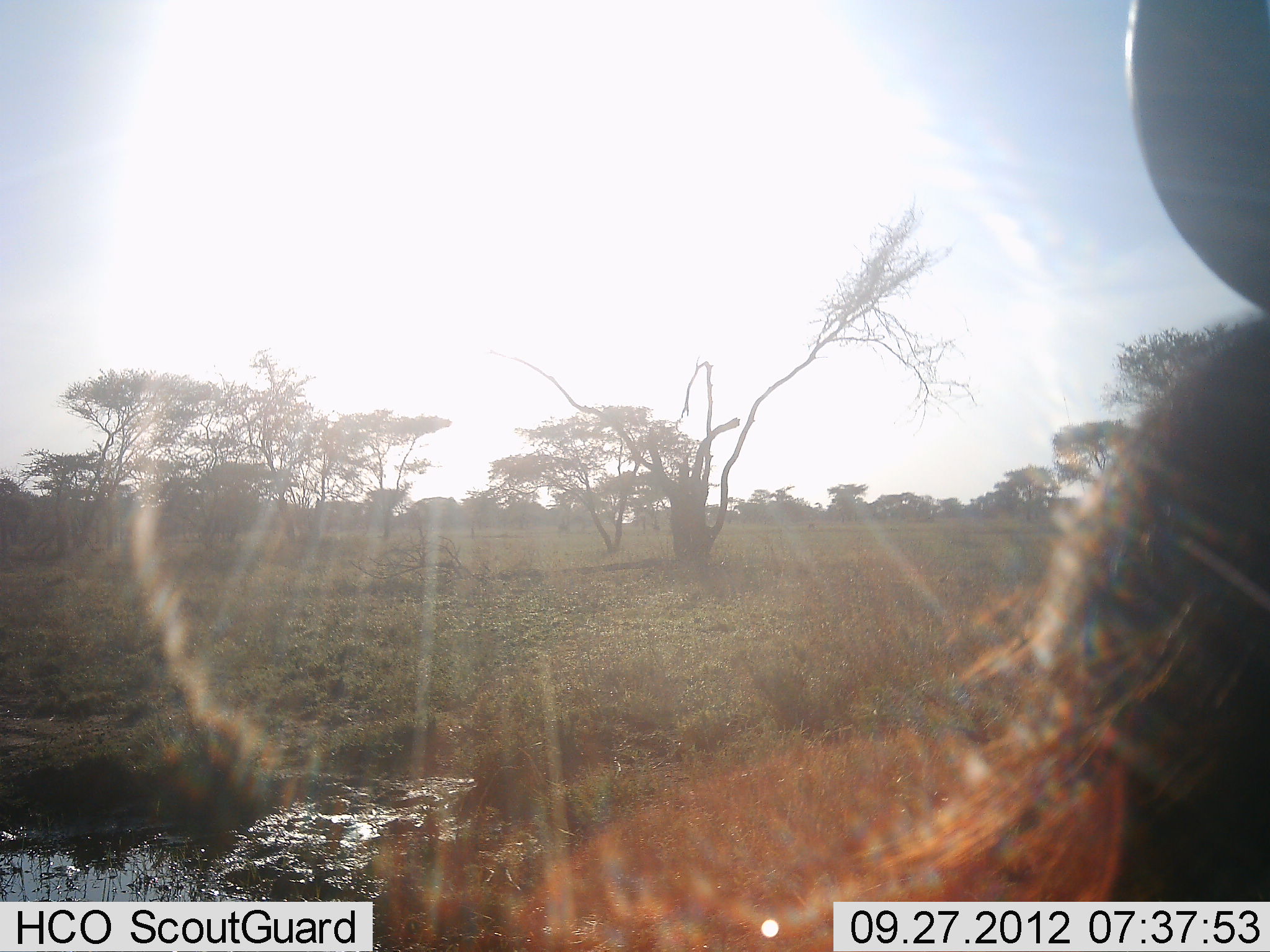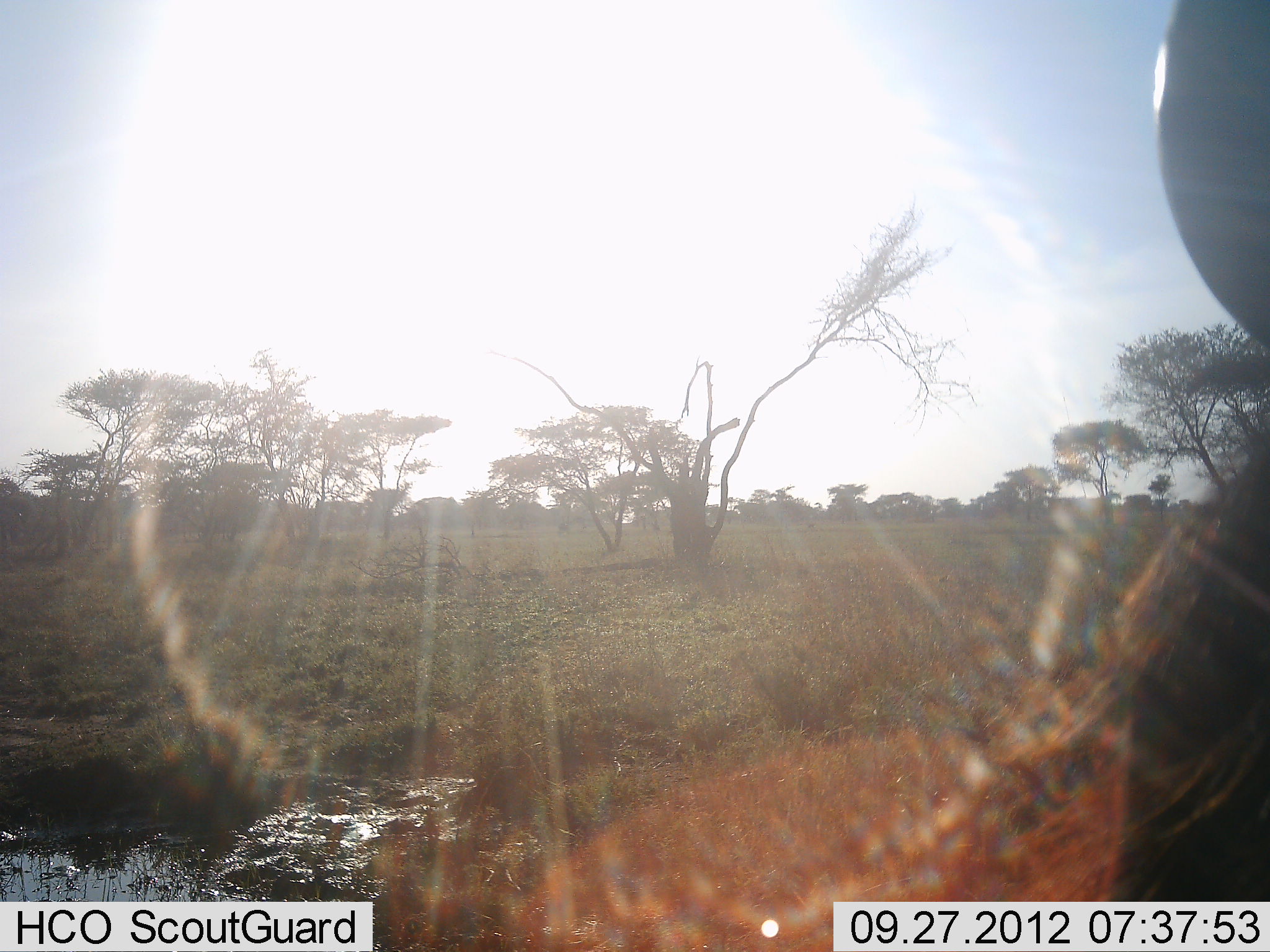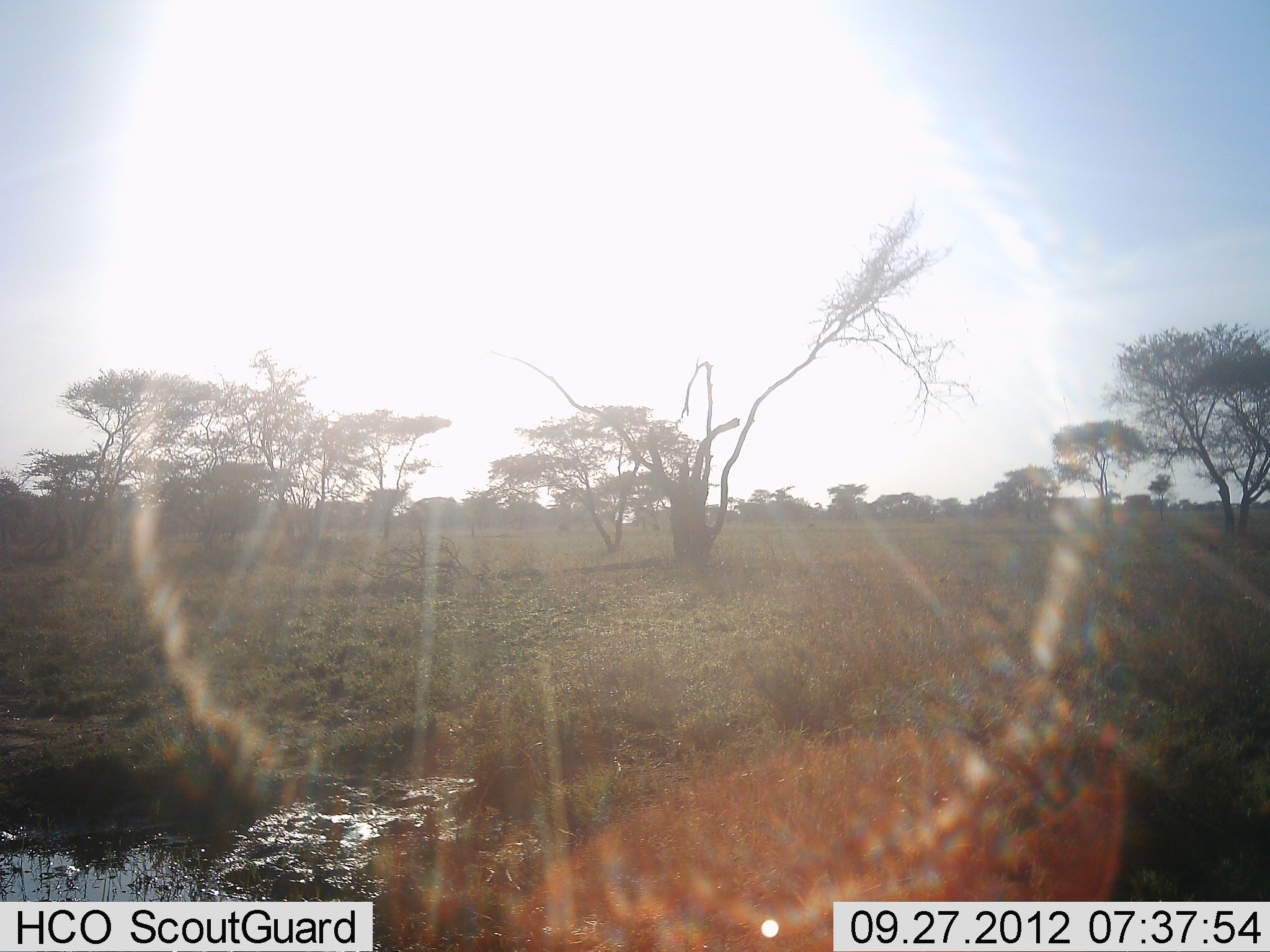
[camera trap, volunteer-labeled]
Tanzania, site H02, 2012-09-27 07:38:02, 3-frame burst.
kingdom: Animalia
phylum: Chordata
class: Mammalia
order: Artiodactyla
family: Bovidae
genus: Connochaetes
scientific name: Connochaetes taurinus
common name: blue wildebeest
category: wildebeest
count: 1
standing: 89%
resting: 0%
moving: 0%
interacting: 0%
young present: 0%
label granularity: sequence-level